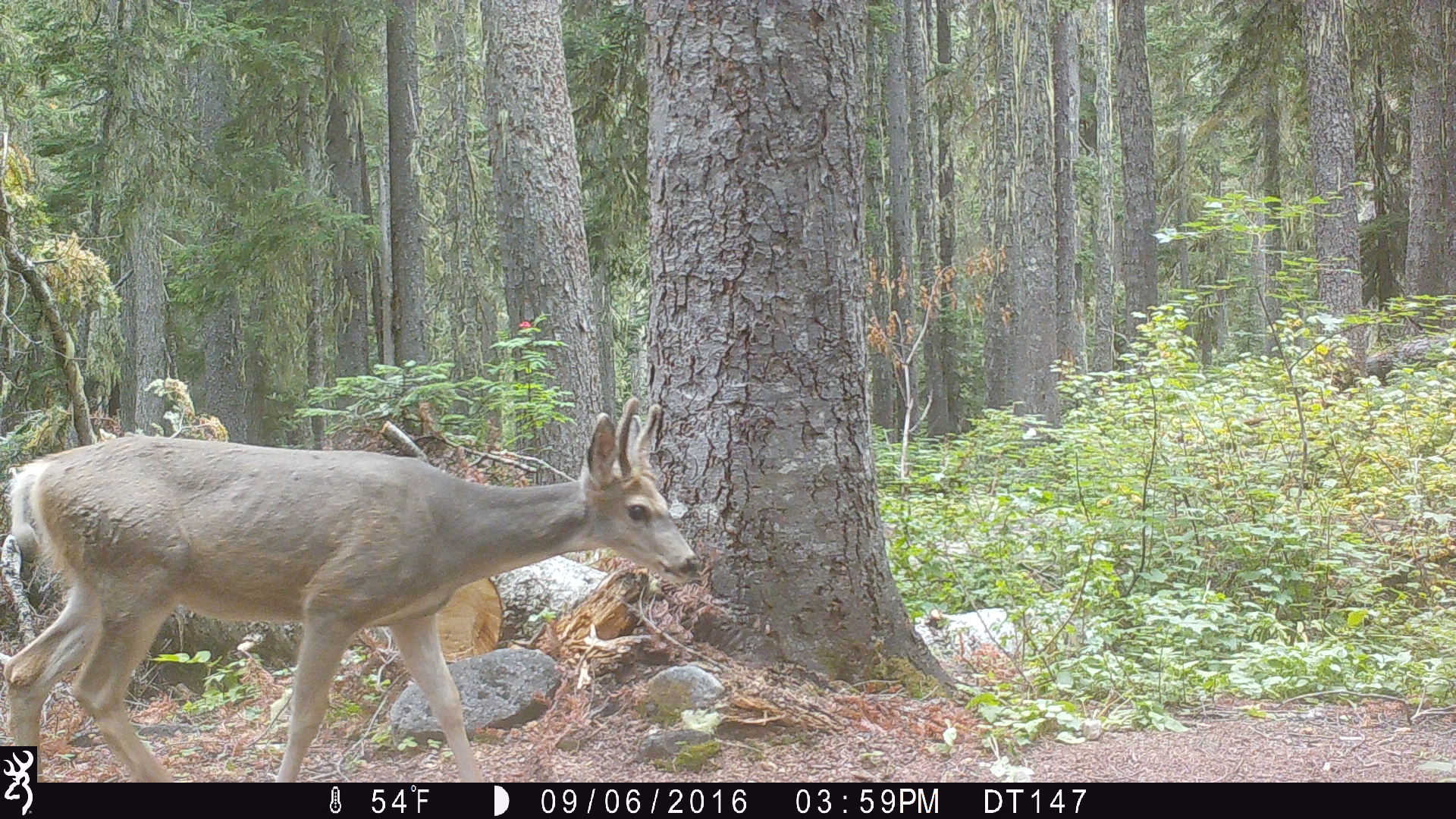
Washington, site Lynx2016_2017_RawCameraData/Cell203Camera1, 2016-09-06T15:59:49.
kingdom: Animalia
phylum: Chordata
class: Mammalia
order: Artiodactyla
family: Cervidae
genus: Odocoileus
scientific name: Odocoileus hemionus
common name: mule deer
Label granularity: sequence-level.